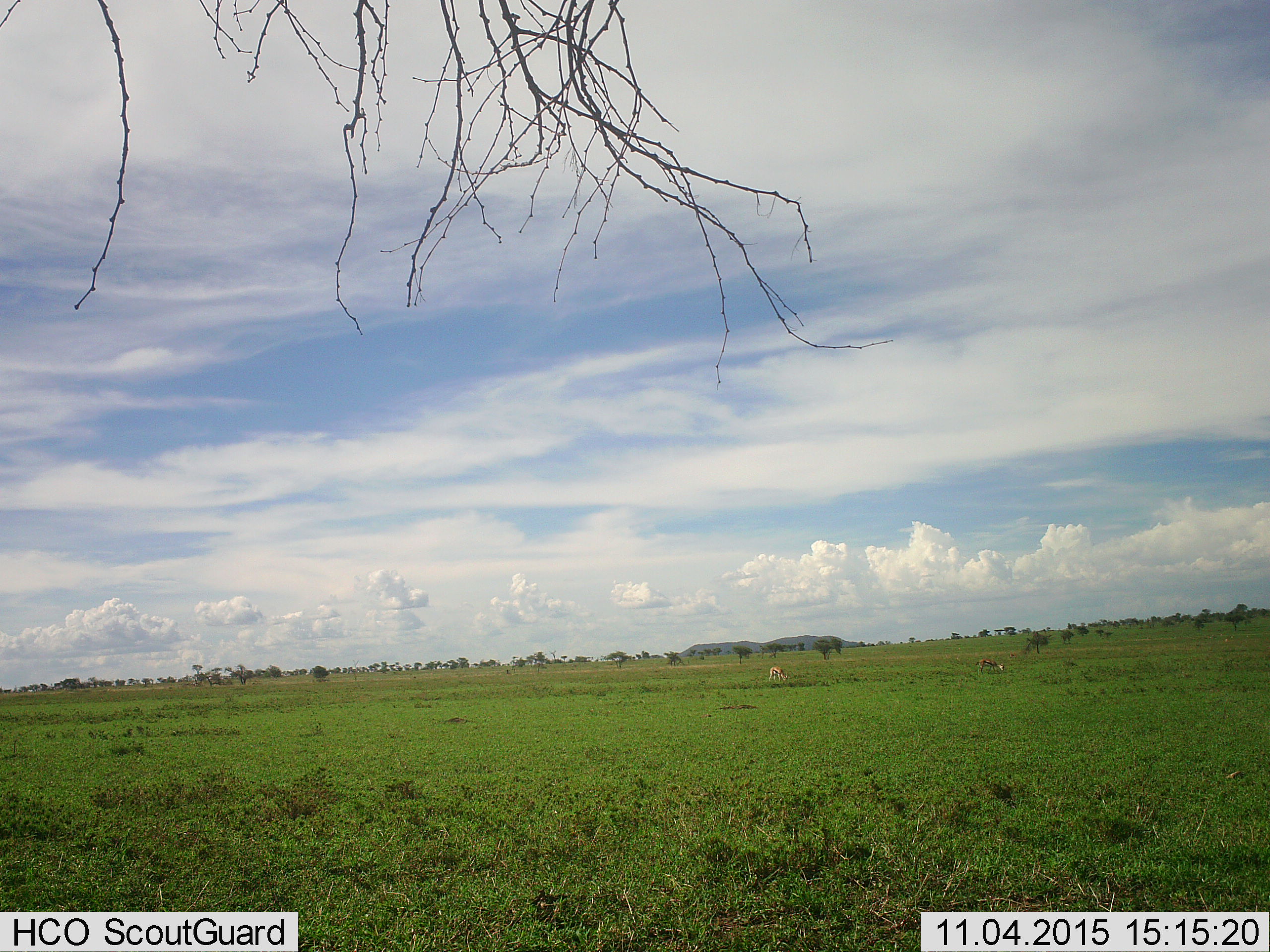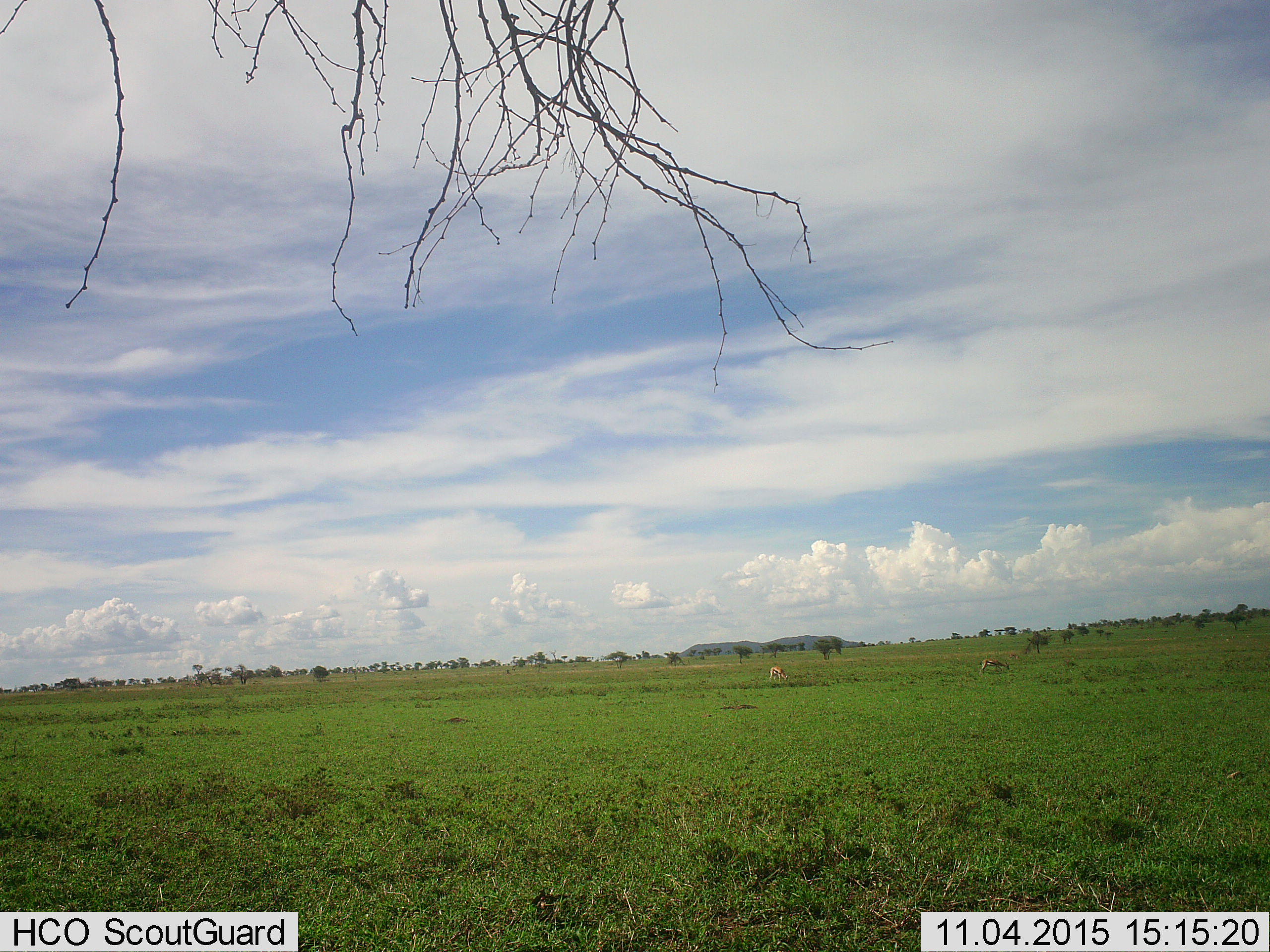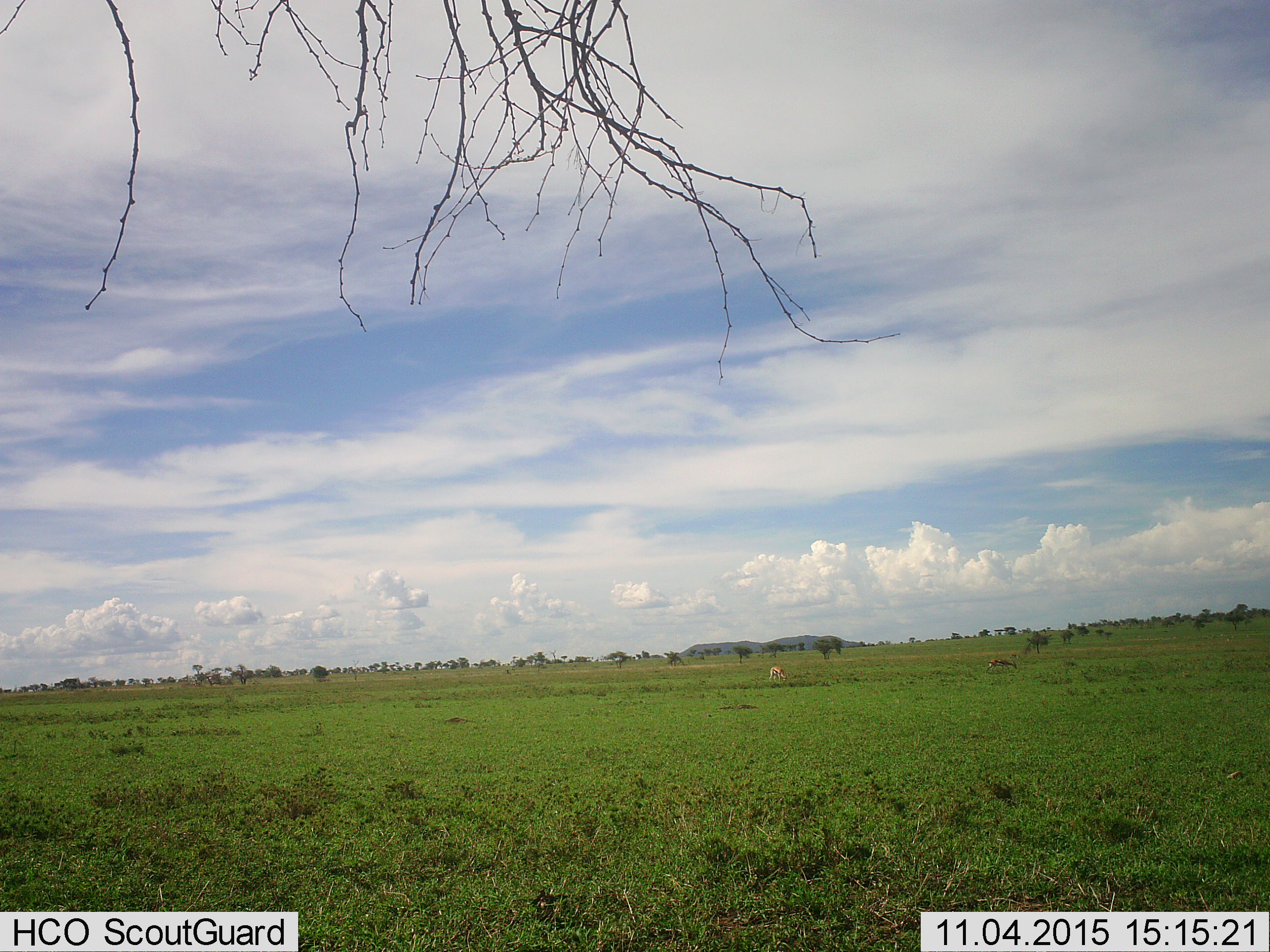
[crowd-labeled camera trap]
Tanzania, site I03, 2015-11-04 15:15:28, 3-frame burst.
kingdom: Animalia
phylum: Chordata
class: Mammalia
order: Artiodactyla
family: Bovidae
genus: Eudorcas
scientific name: Eudorcas thomsonii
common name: thomson's gazelle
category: gazellethomsons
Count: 2.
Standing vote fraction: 20%.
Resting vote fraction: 10%.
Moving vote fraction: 50%.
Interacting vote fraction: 0%.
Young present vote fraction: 0%.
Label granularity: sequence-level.